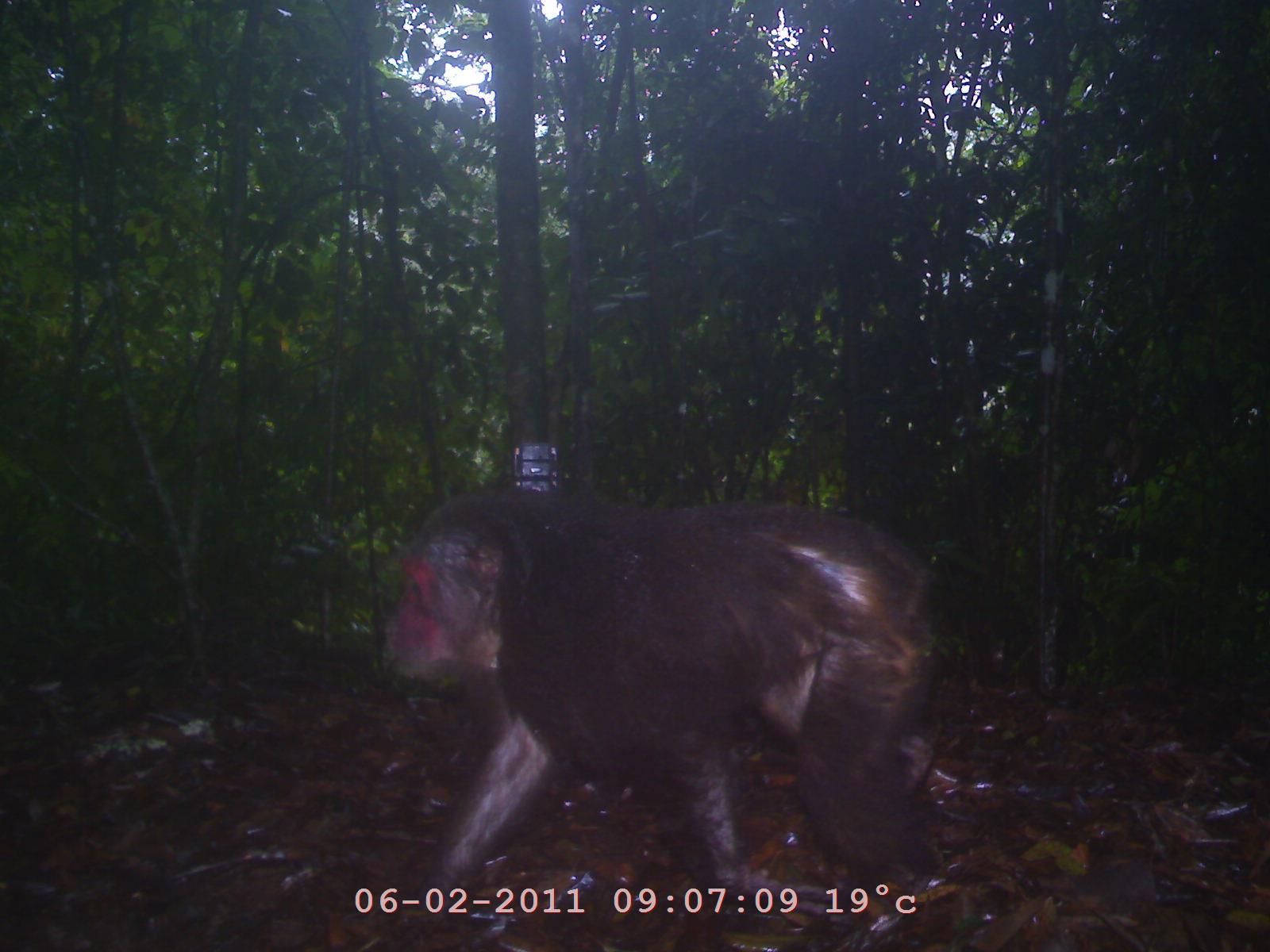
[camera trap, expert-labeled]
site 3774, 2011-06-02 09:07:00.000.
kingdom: Animalia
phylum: Chordata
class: Mammalia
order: Primates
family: Cercopithecidae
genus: Macaca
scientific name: Macaca arctoides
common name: stump-tailed macaque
Macaca arctoides (stump-tailed macaque), count 1, age adult.